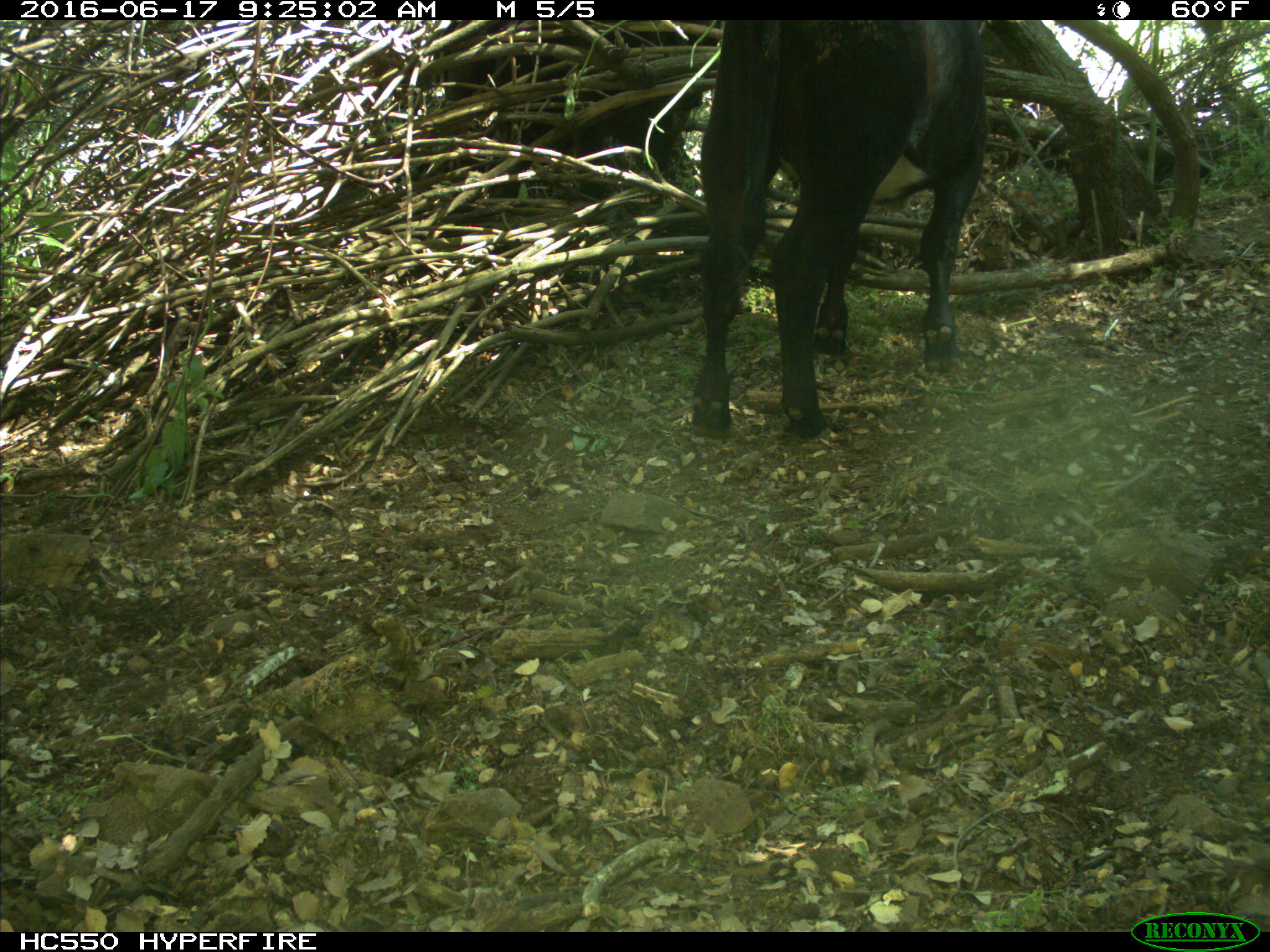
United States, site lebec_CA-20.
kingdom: Animalia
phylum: Chordata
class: Mammalia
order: Artiodactyla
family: Bovidae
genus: Bos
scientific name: Bos taurus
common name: domestic cow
Bos taurus (domestic cow).